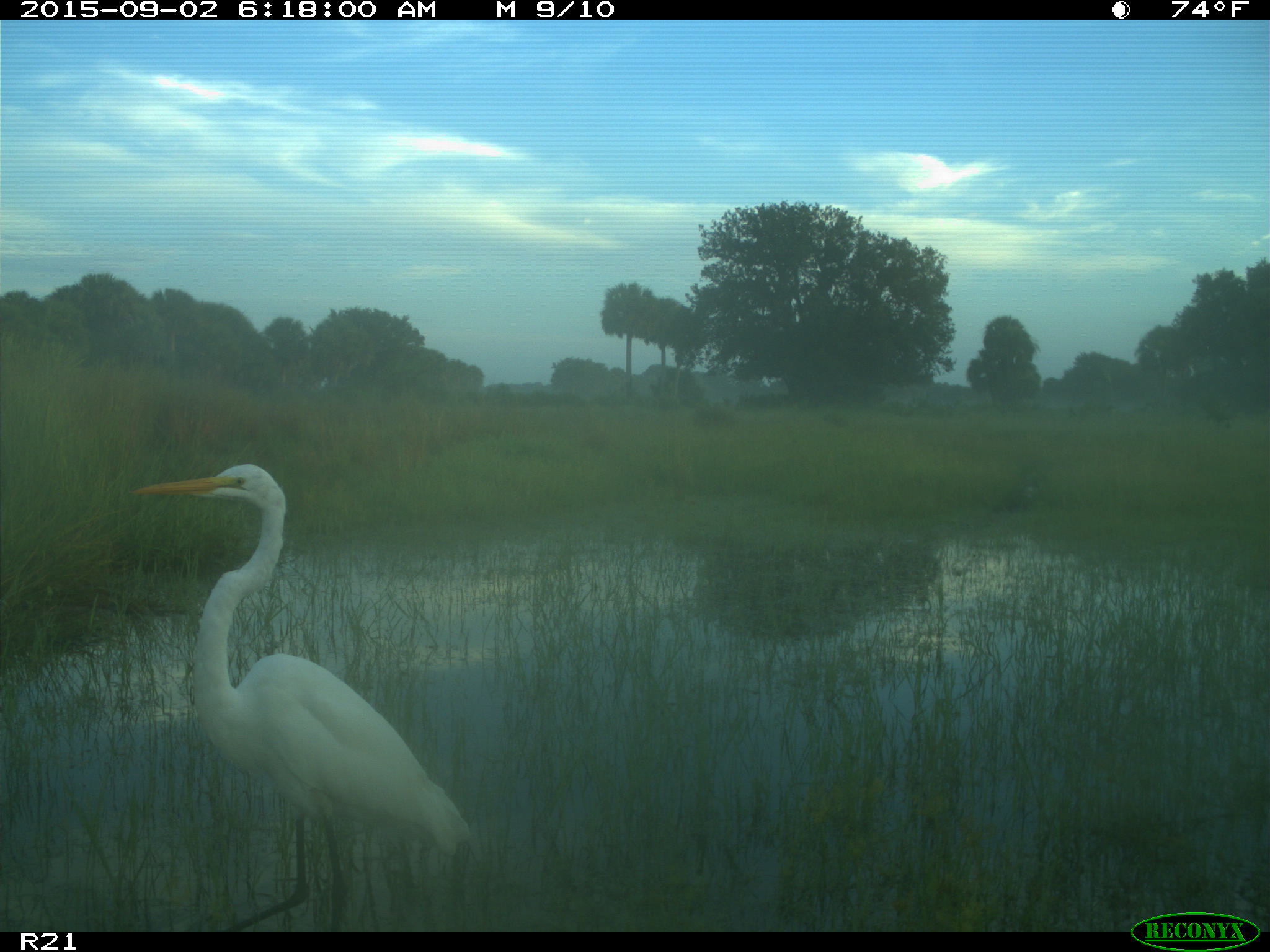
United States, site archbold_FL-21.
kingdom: Animalia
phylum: Chordata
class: Aves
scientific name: Aves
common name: birds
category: unidentified bird